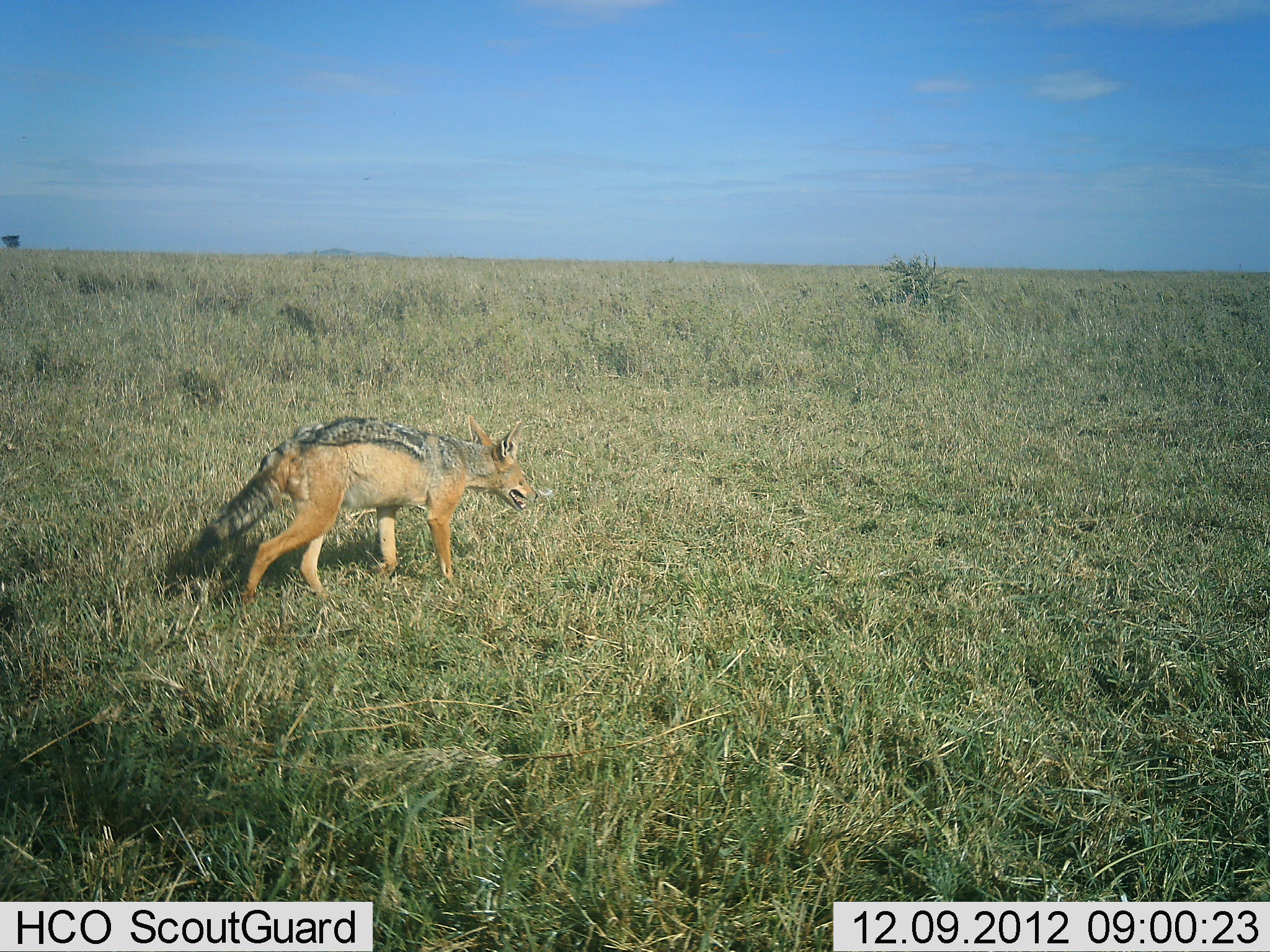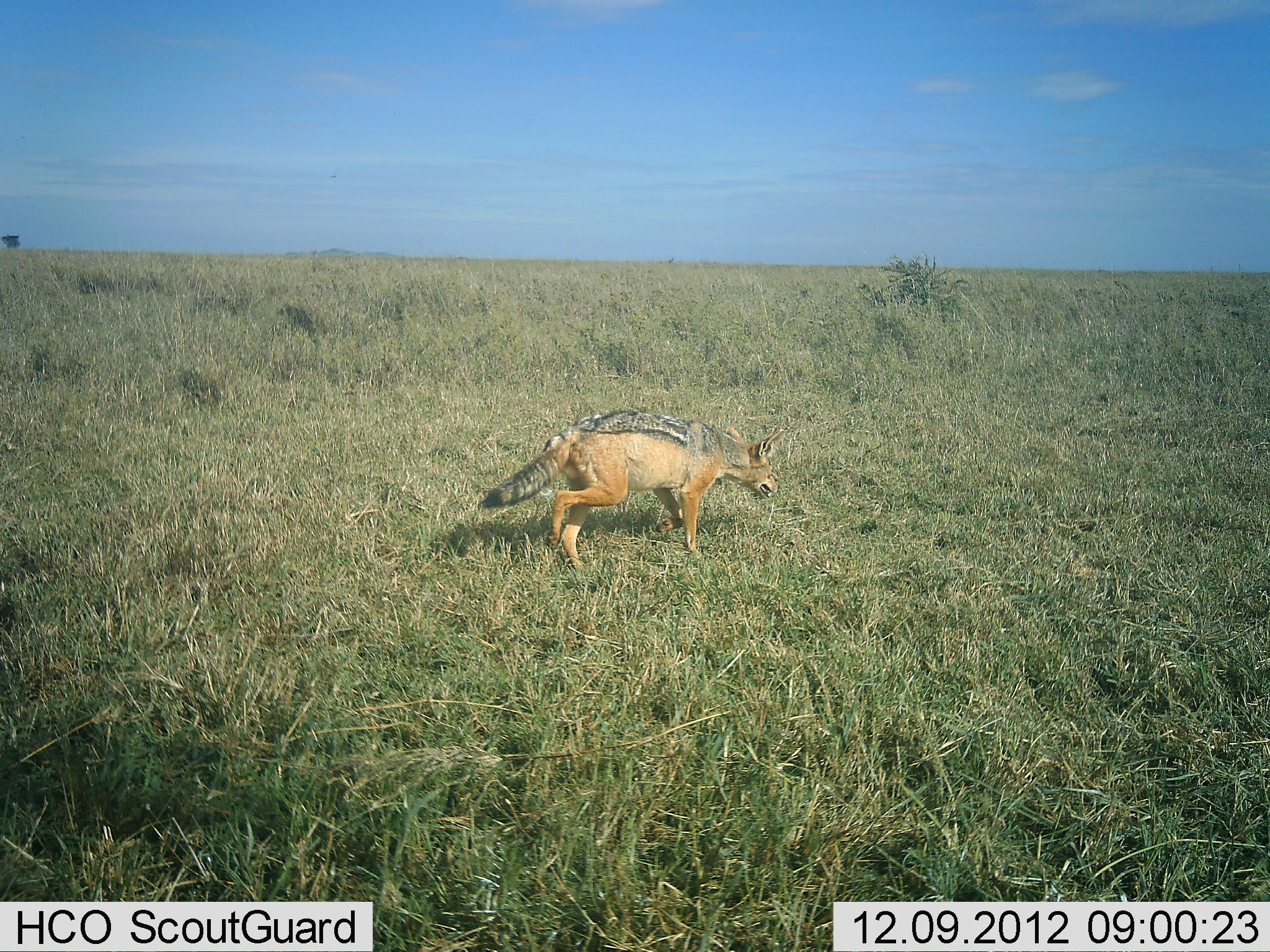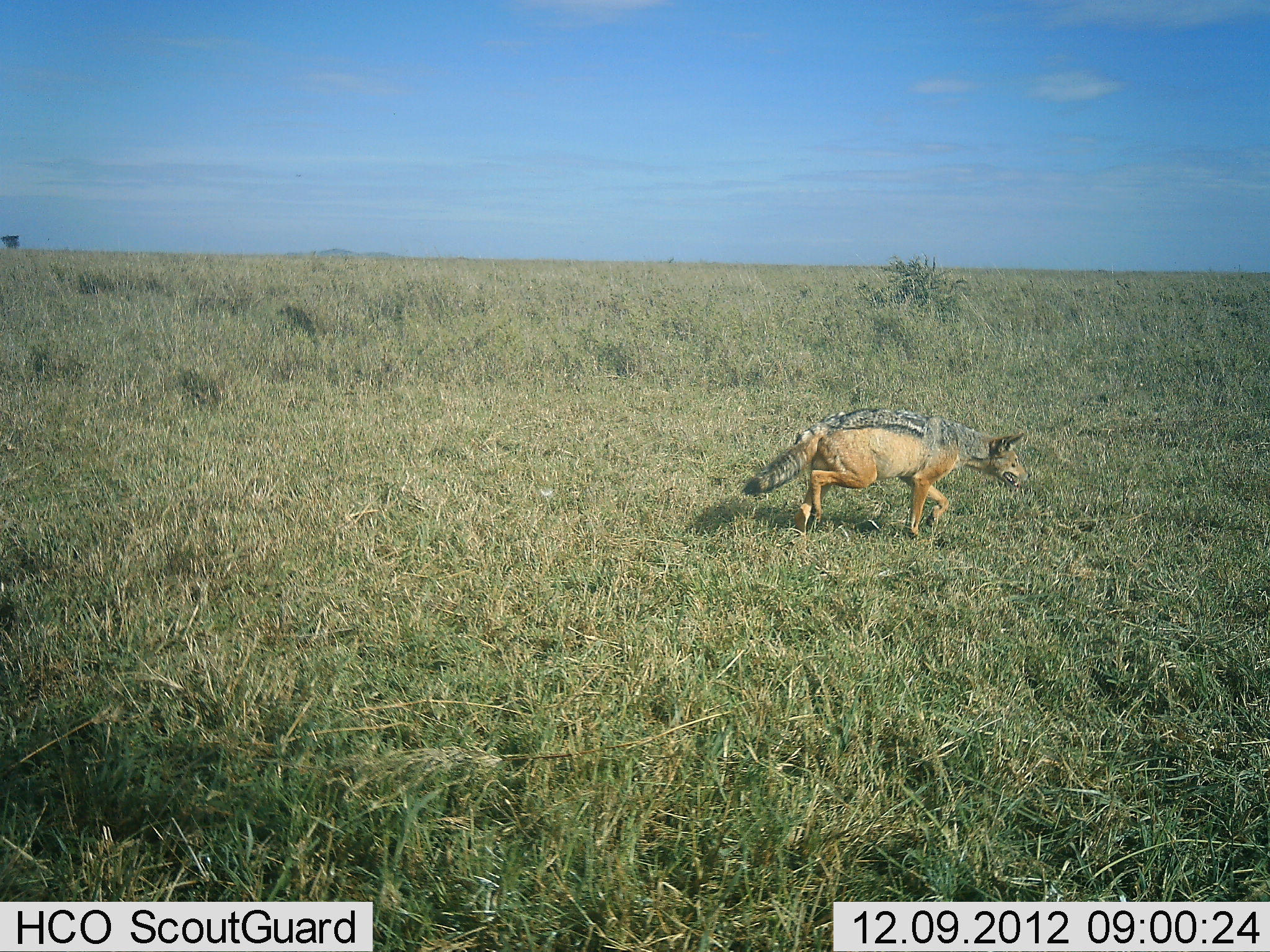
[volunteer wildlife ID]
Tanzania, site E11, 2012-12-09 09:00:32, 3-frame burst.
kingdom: Animalia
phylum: Chordata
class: Mammalia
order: Carnivora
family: Canidae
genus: Lupulella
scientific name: Lupulella mesomelas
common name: black-backed jackal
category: jackal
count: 1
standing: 18%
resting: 0%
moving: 89%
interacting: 0%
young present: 0%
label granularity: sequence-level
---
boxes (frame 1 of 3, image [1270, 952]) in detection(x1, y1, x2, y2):
animal: detection(187, 416, 540, 610)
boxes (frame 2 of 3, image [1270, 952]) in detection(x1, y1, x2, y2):
animal: detection(478, 408, 786, 579)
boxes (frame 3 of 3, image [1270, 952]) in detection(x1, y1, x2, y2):
animal: detection(741, 407, 1033, 546)